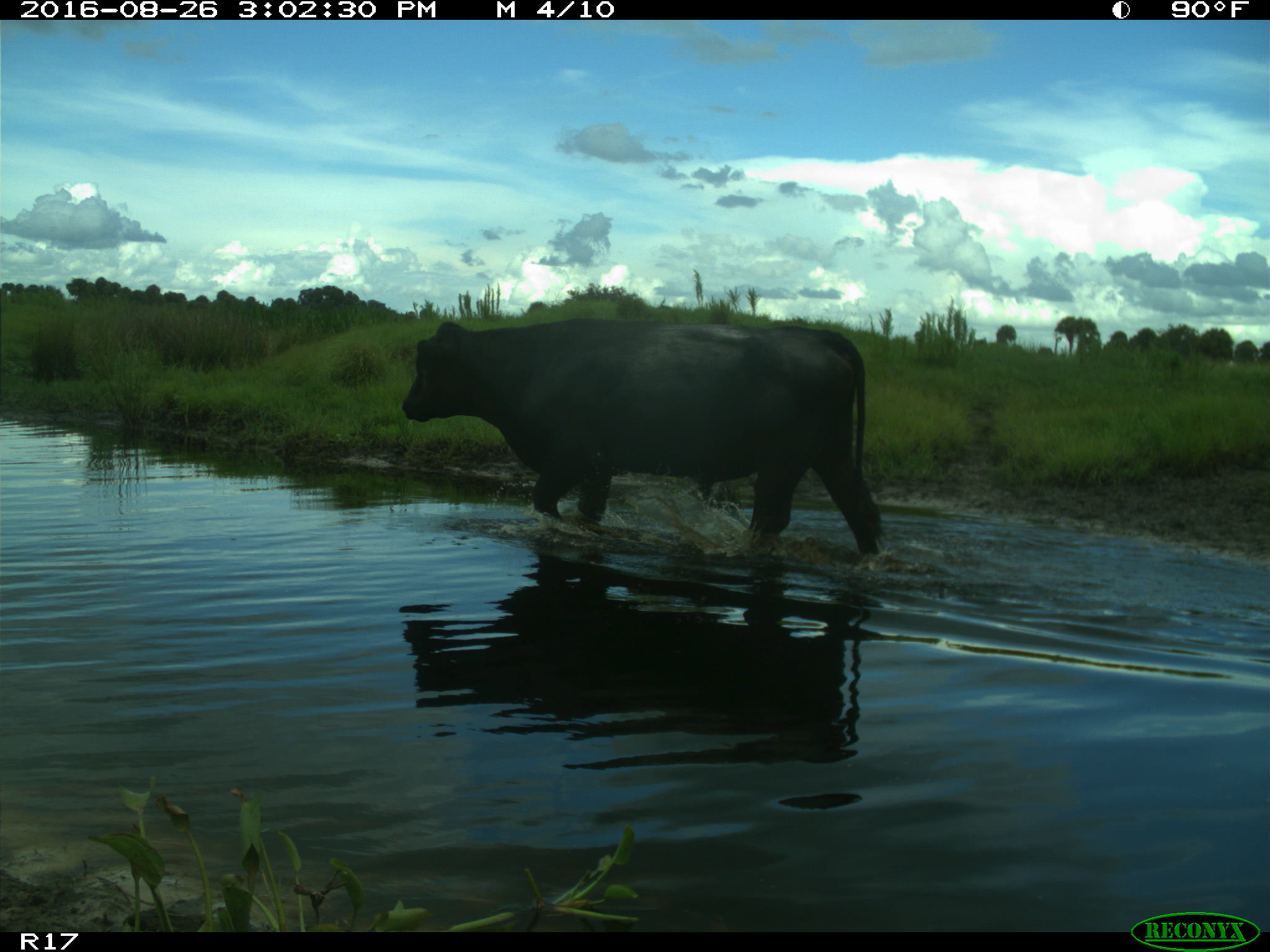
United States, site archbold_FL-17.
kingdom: Animalia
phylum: Chordata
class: Mammalia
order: Artiodactyla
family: Bovidae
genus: Bos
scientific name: Bos taurus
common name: domestic cow